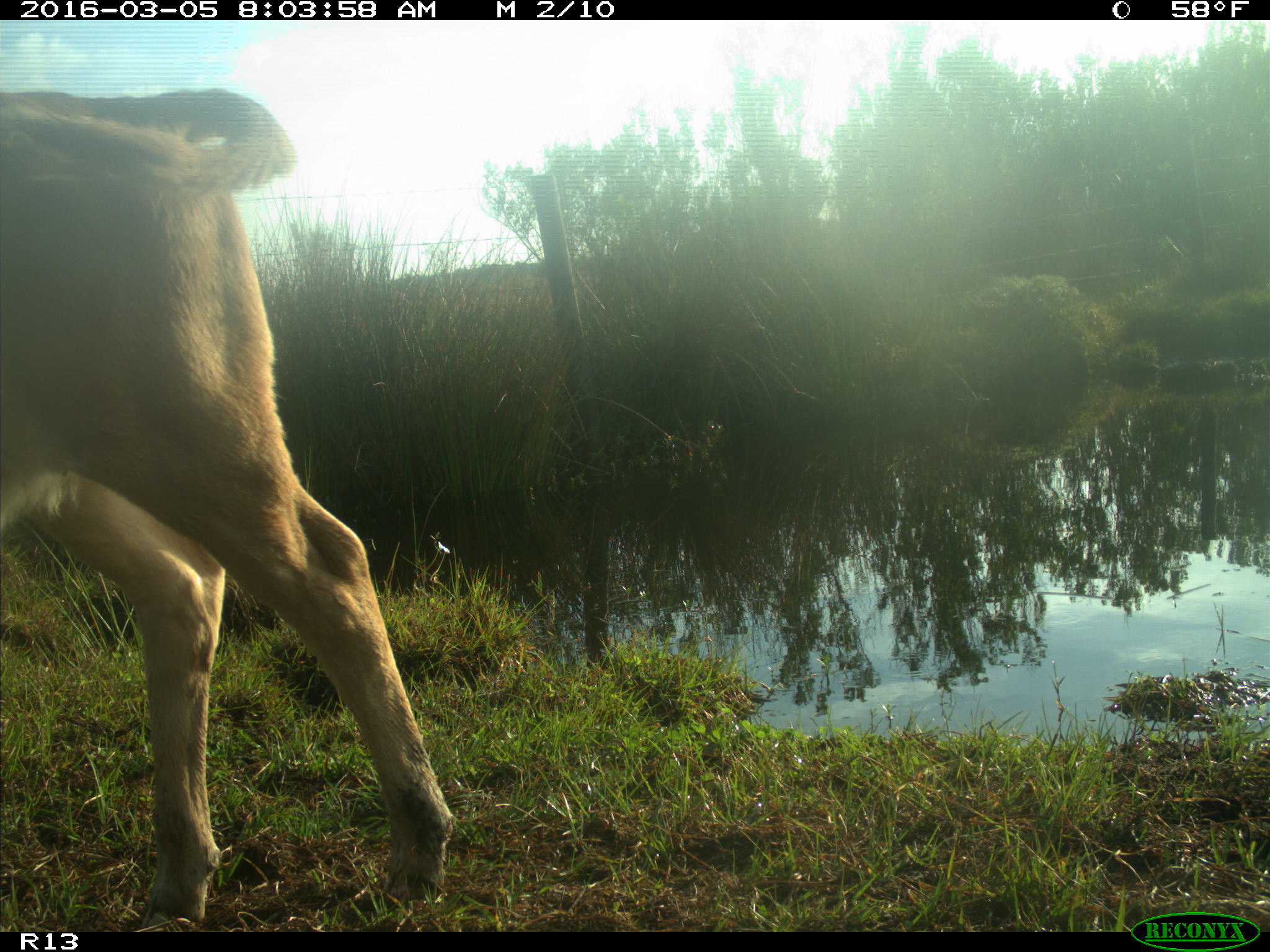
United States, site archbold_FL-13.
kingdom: Animalia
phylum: Chordata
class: Mammalia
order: Artiodactyla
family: Bovidae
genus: Bos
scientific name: Bos taurus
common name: domestic cow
Bos taurus (domestic cow).